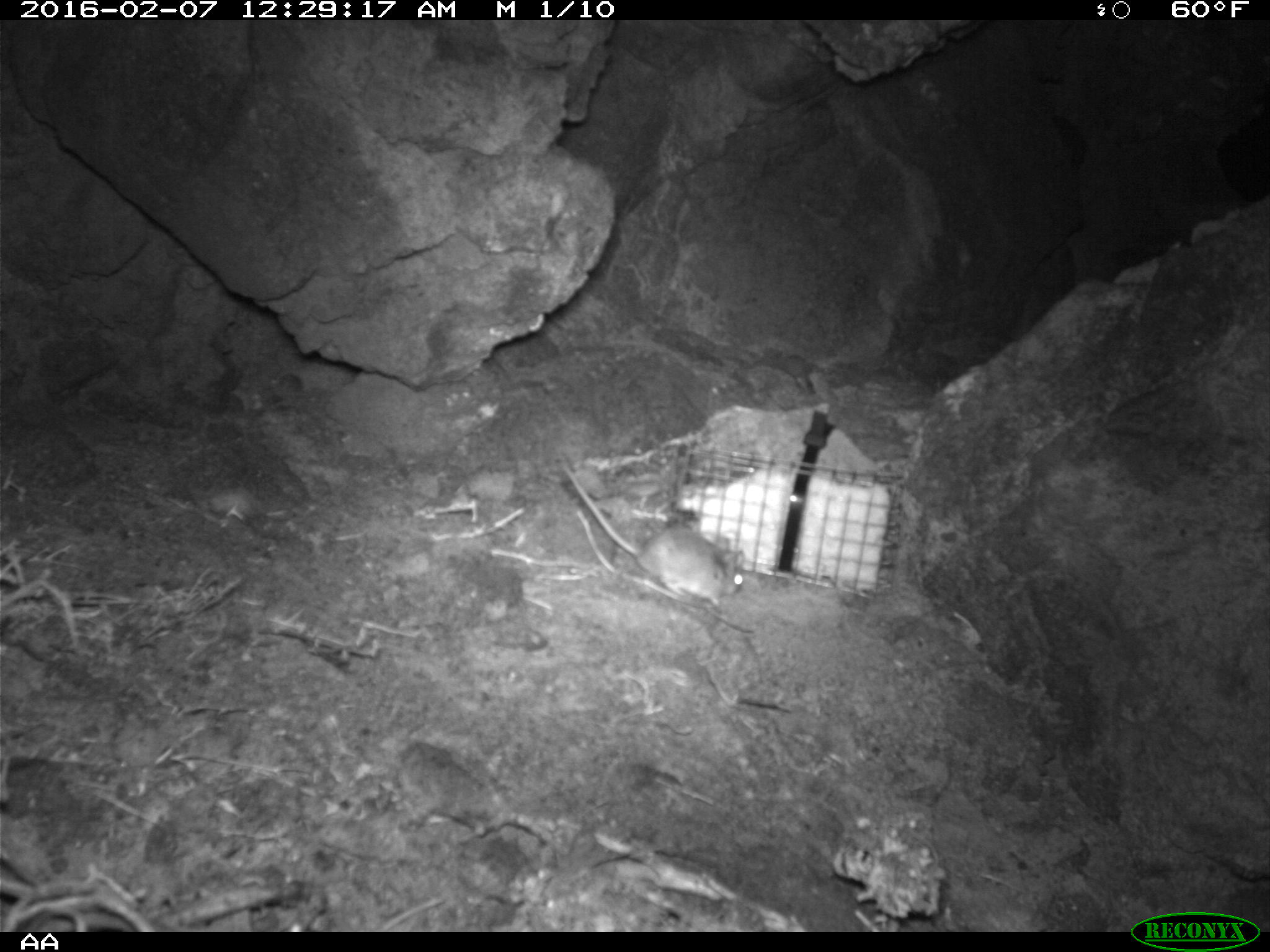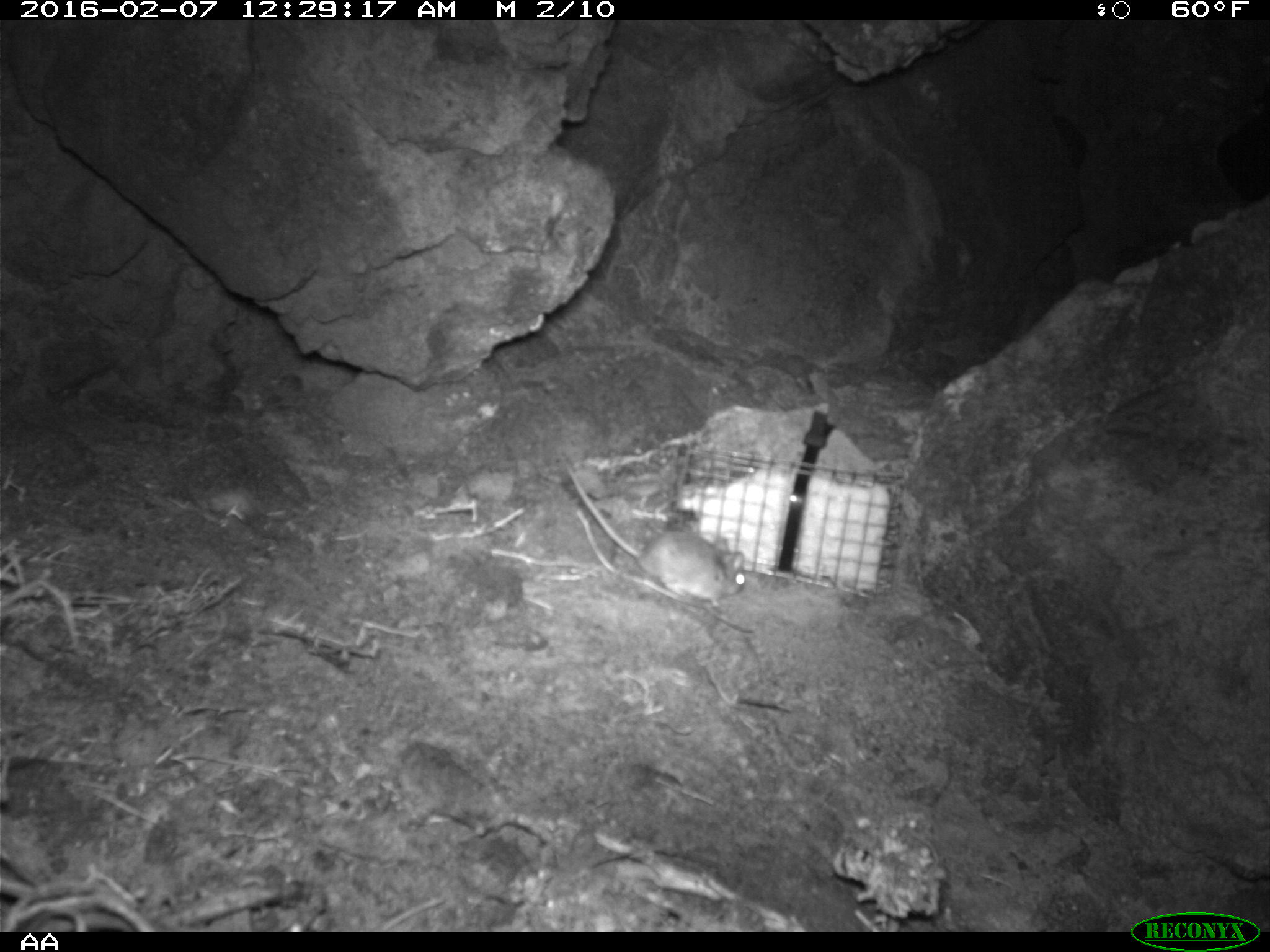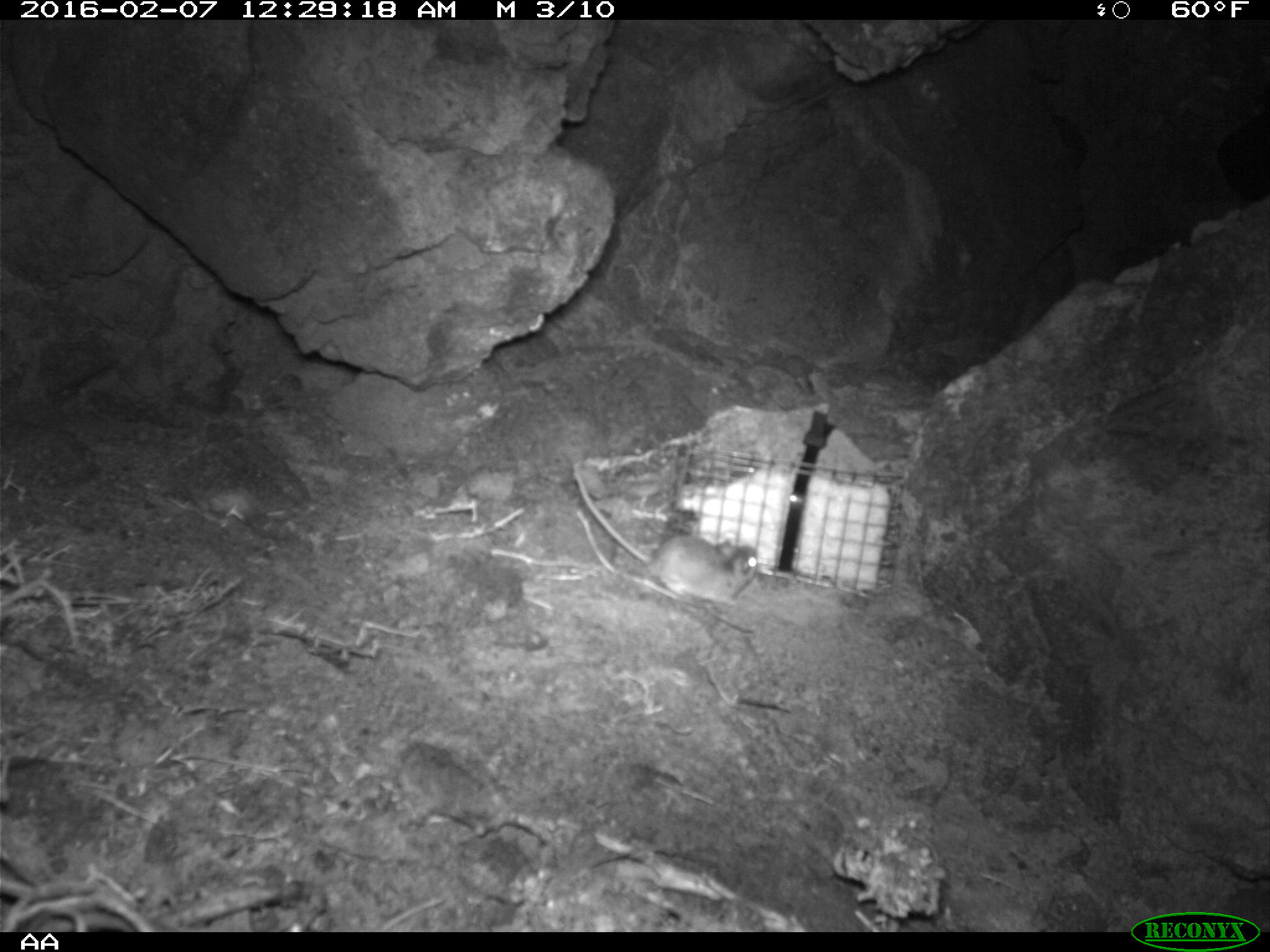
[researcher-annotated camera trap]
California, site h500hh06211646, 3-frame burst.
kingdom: Animalia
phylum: Chordata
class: Mammalia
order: Rodentia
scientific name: Rodentia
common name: rodent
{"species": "rodent (Rodentia)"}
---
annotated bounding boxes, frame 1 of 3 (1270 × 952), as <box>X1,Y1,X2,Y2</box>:
rodent: <box>559,457,744,607</box>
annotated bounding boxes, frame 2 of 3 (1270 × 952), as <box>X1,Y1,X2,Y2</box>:
rodent: <box>562,454,745,607</box>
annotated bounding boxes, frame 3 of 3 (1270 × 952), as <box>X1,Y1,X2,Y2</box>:
rodent: <box>572,458,757,606</box>